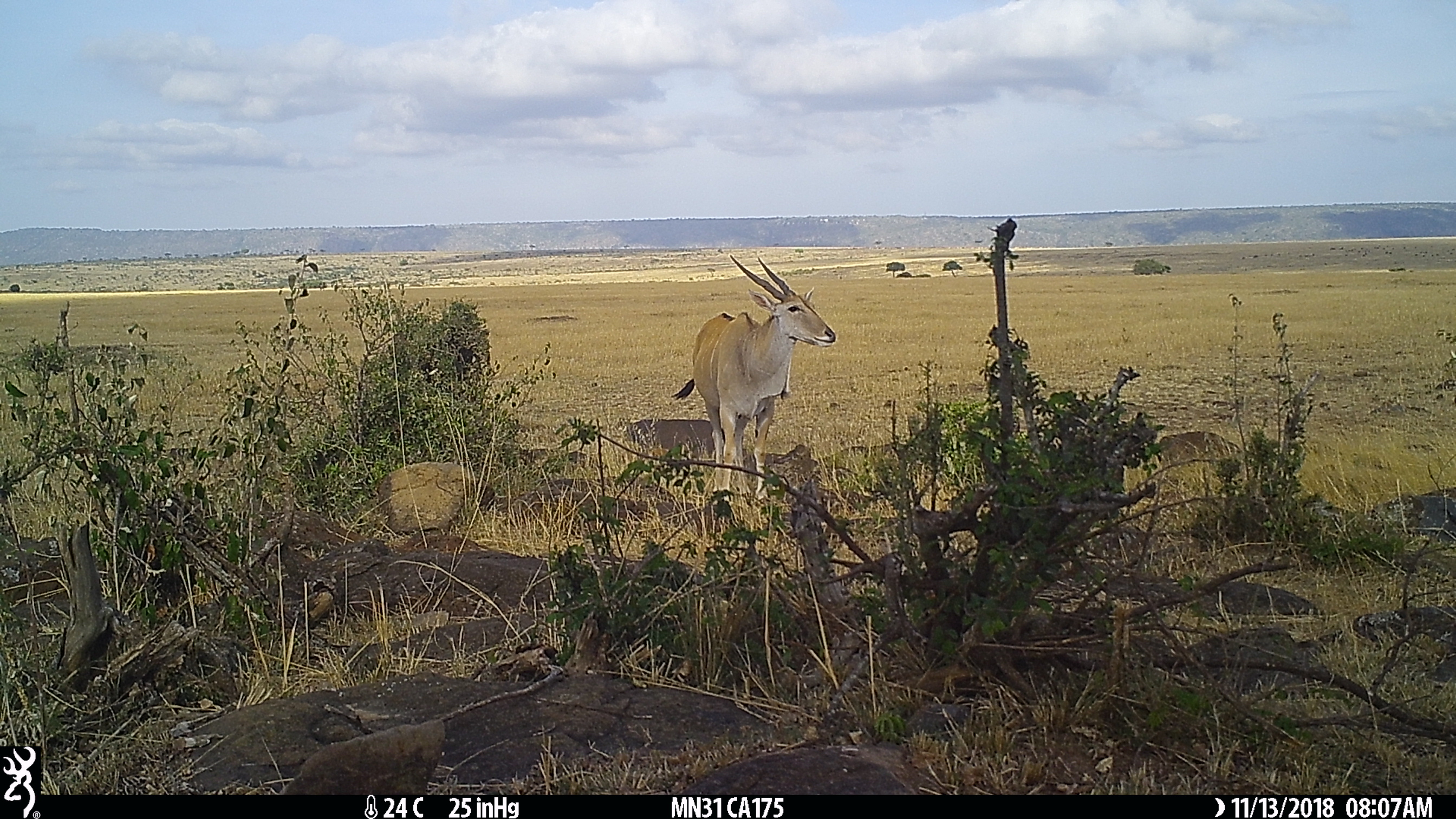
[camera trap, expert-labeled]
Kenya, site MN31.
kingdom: Animalia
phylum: Chordata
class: Mammalia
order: Artiodactyla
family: Bovidae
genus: Tragelaphus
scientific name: Tragelaphus oryx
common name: eland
Eland (Tragelaphus oryx).